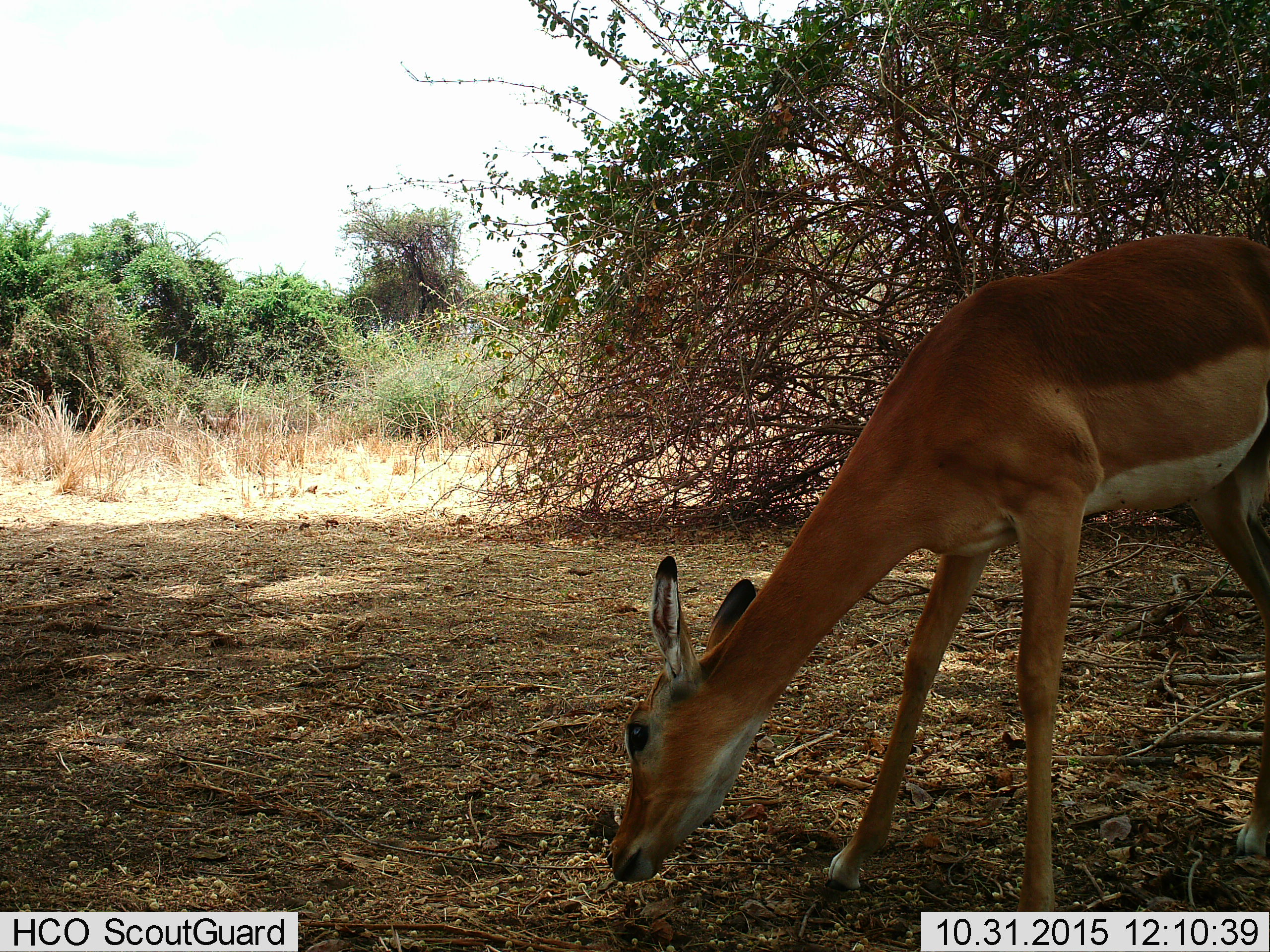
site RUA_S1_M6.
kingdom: Animalia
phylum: Chordata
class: Mammalia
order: Artiodactyla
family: Bovidae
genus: Aepyceros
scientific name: Aepyceros melampus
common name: impala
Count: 1.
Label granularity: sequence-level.